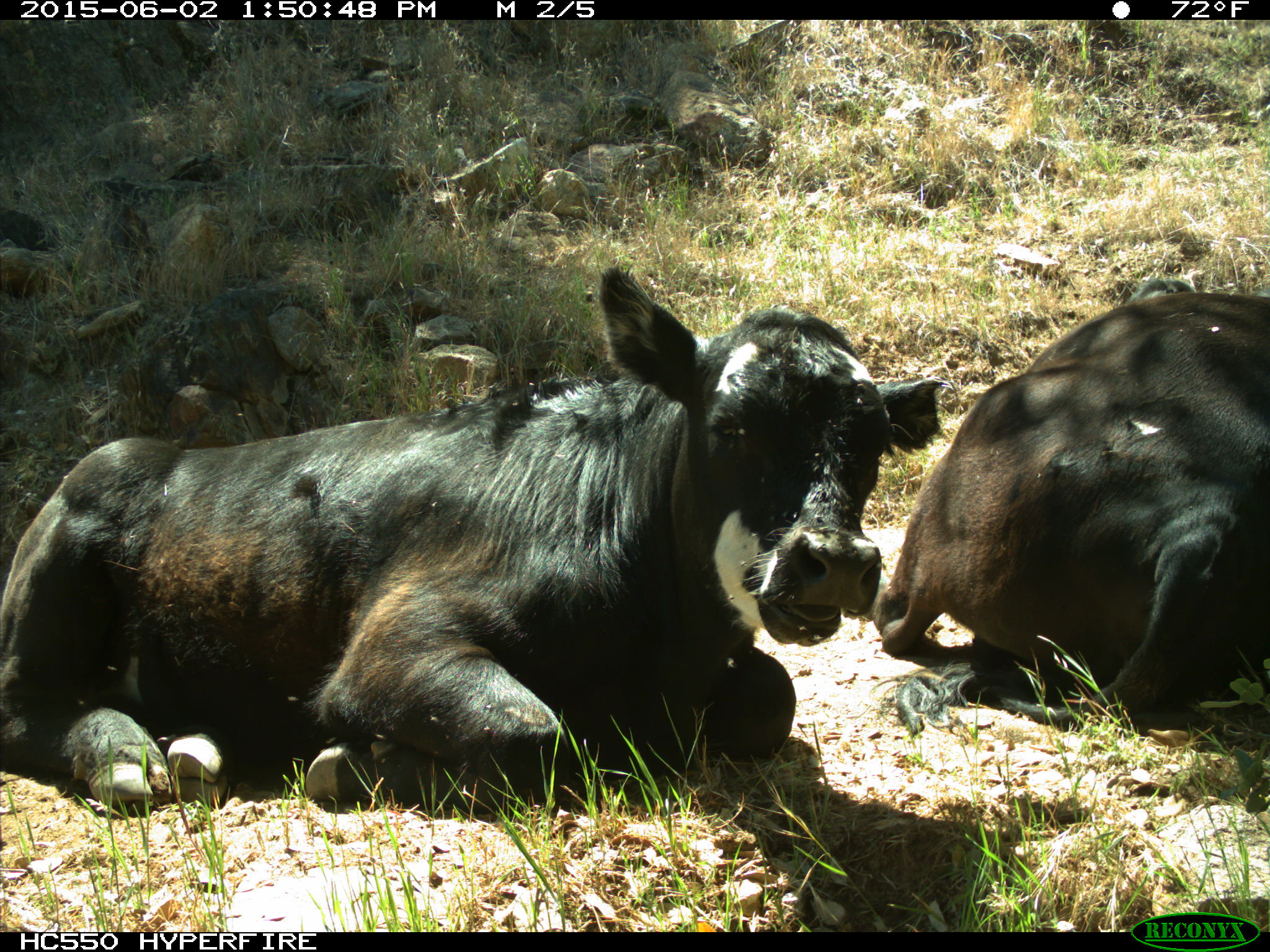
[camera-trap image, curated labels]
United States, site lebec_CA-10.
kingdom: Animalia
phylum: Chordata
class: Mammalia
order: Artiodactyla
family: Bovidae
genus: Bos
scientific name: Bos taurus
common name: domestic cow